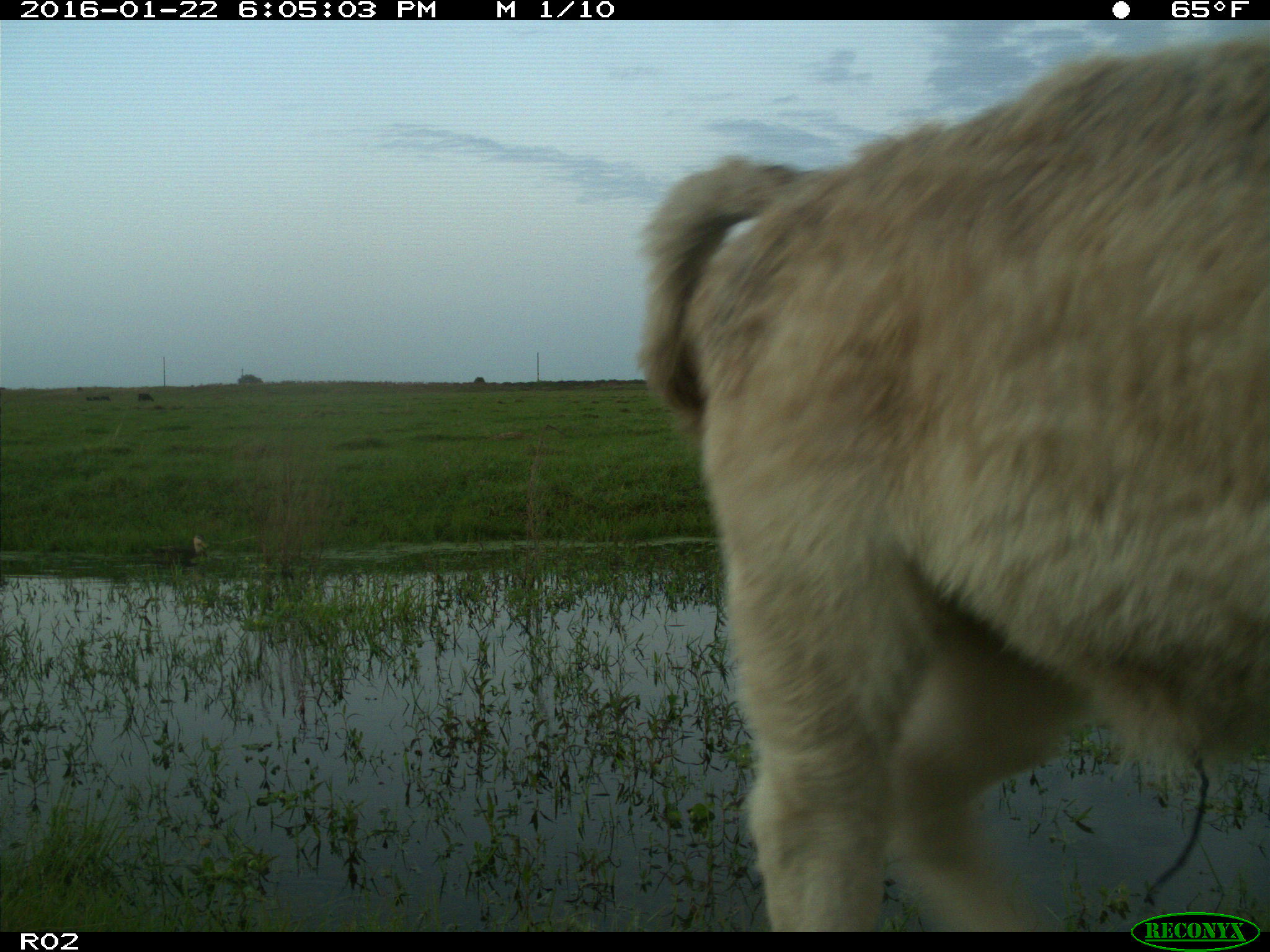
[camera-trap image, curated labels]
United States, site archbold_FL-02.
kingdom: Animalia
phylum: Chordata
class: Mammalia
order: Artiodactyla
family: Bovidae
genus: Bos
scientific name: Bos taurus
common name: domestic cow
Bos taurus (domestic cow).